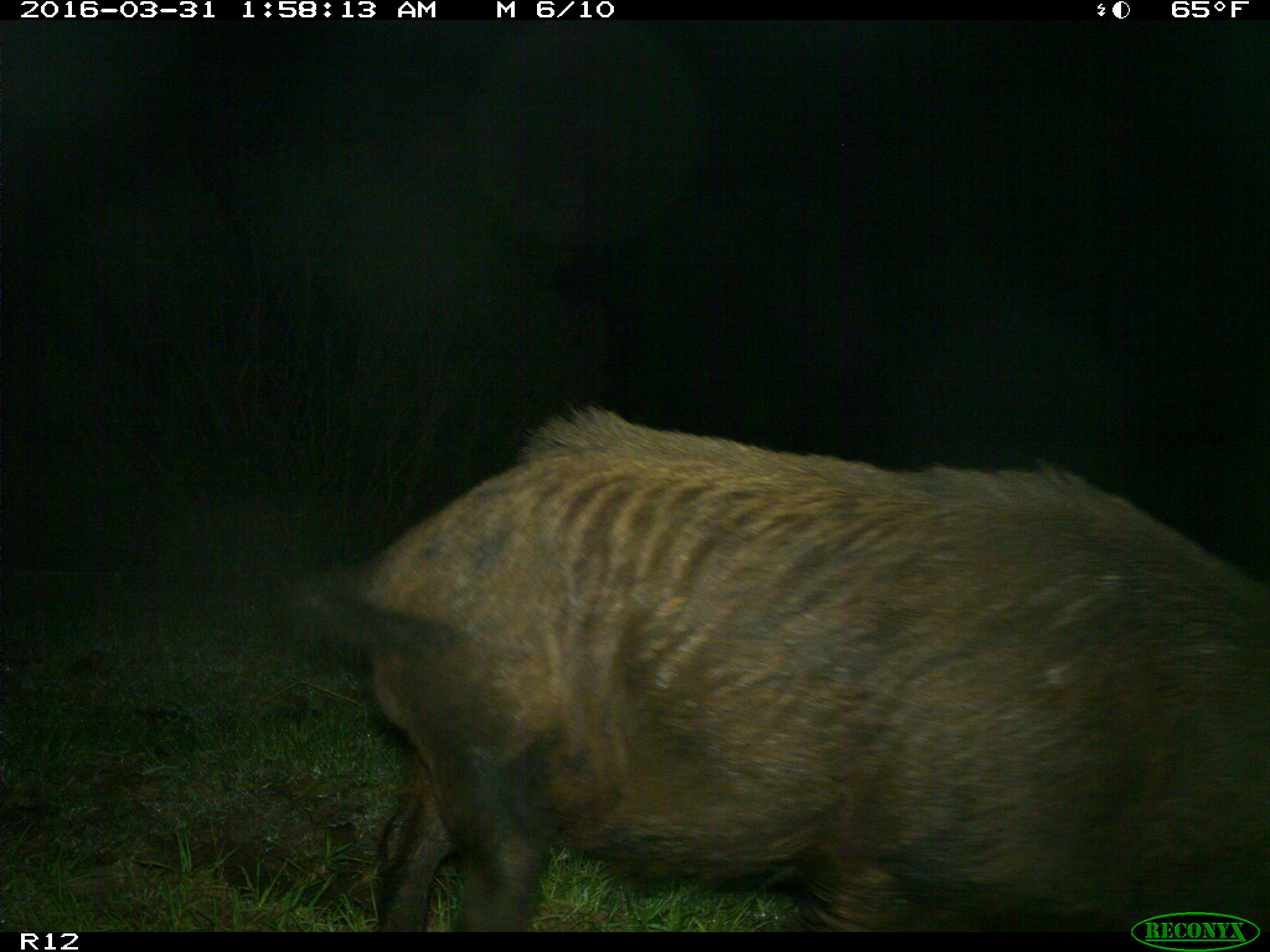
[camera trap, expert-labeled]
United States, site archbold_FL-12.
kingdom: Animalia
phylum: Chordata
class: Mammalia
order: Artiodactyla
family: Suidae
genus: Sus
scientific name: Sus scrofa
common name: wild boar